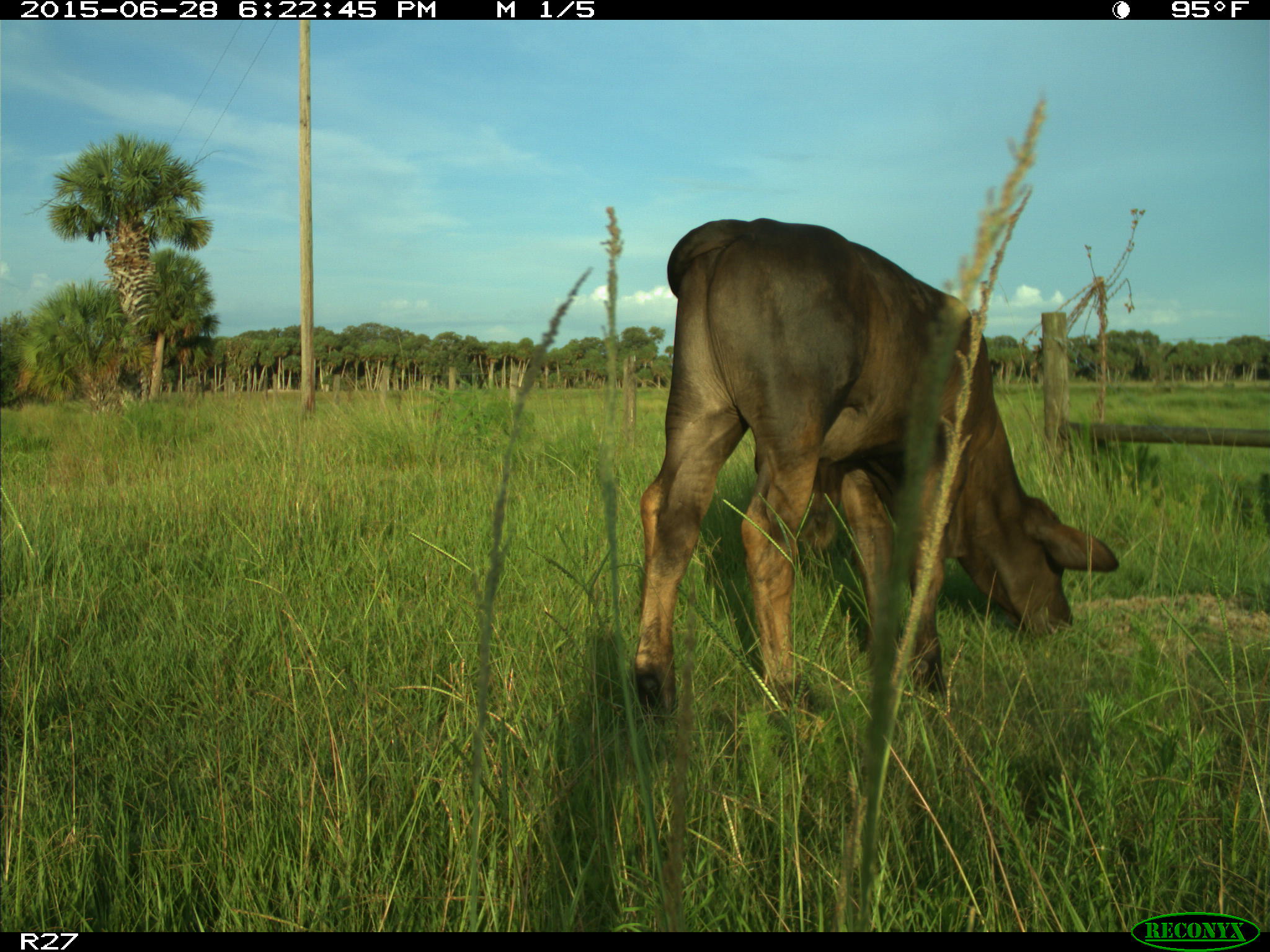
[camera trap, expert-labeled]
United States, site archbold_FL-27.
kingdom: Animalia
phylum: Chordata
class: Mammalia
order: Artiodactyla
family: Bovidae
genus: Bos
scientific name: Bos taurus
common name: domestic cow